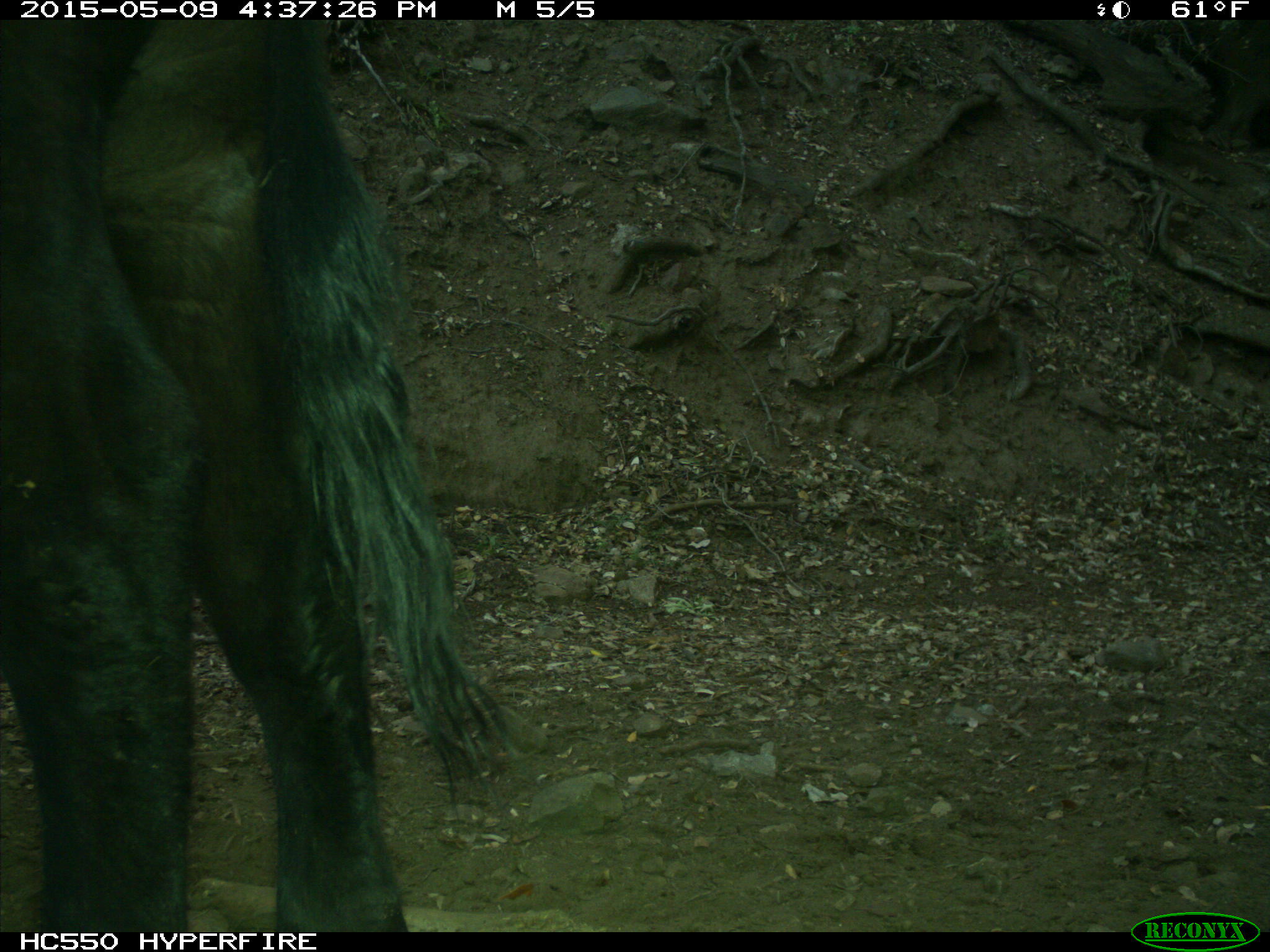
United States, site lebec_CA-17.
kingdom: Animalia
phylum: Chordata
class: Mammalia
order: Artiodactyla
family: Bovidae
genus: Bos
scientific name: Bos taurus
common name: domestic cow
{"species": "Bos taurus (domestic cow)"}